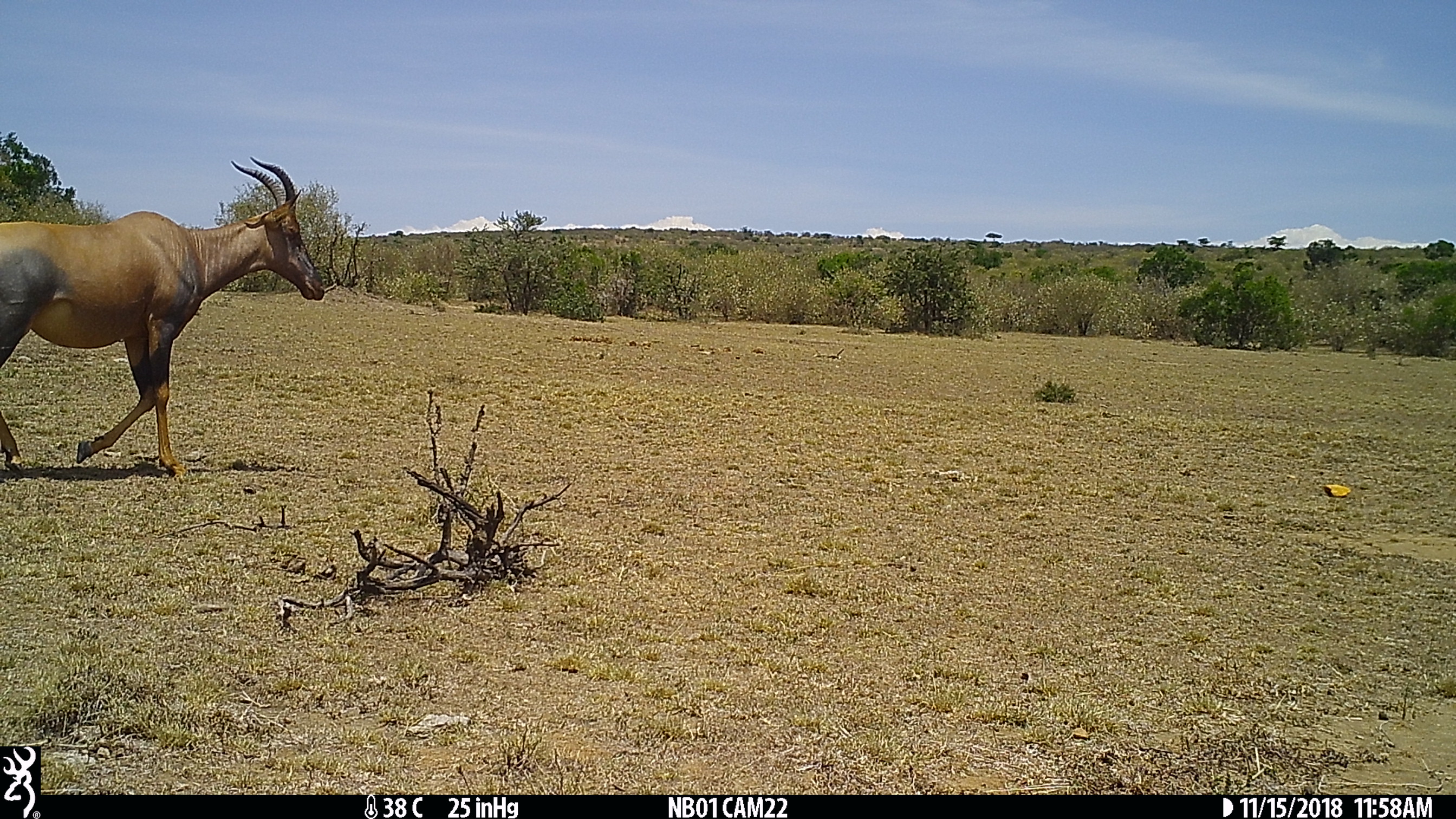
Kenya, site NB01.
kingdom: Animalia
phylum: Chordata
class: Mammalia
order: Artiodactyla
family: Bovidae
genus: Damaliscus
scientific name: Damaliscus lunatus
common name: topi